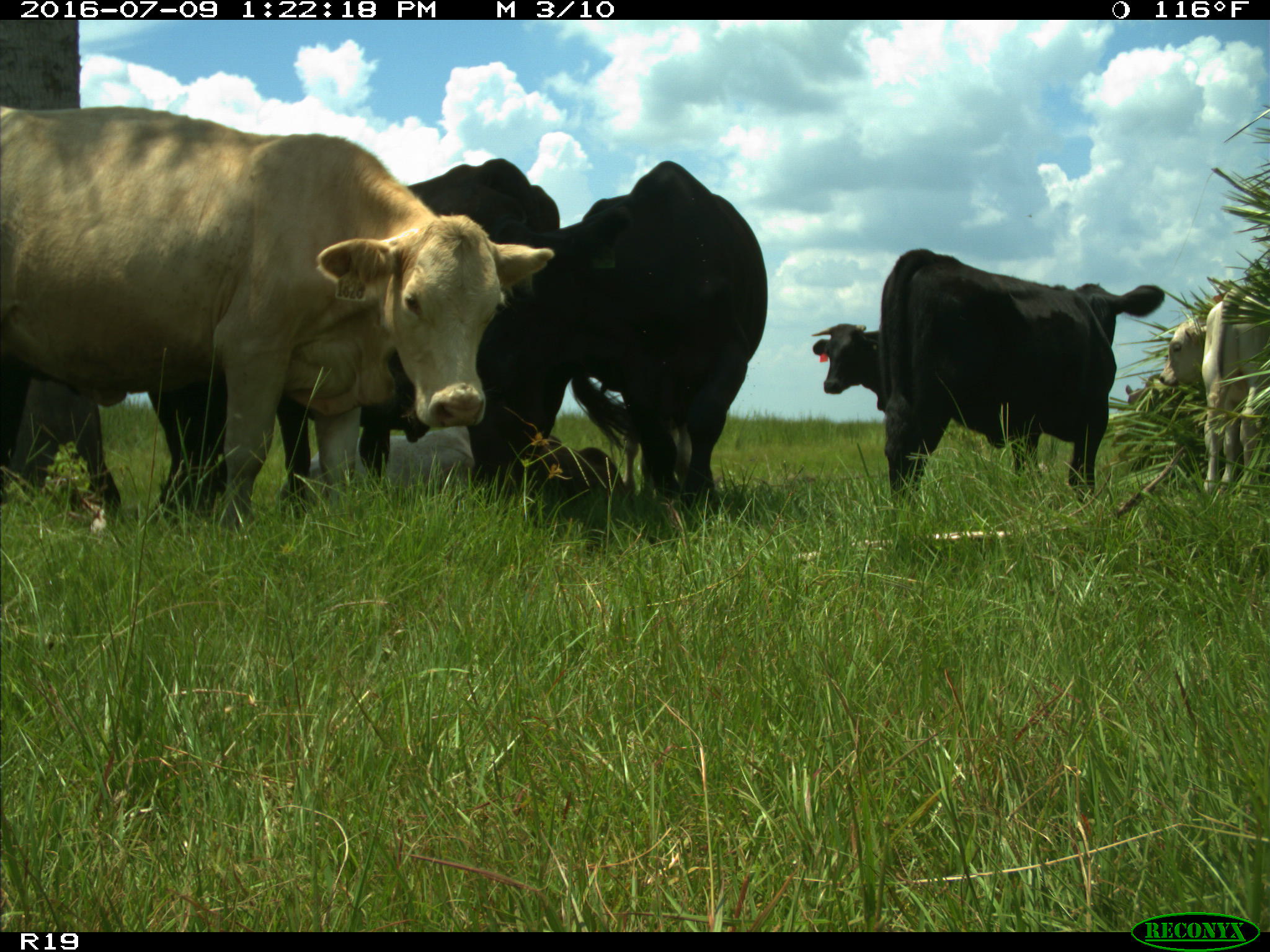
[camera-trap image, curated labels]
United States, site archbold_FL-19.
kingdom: Animalia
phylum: Chordata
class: Mammalia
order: Artiodactyla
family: Bovidae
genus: Bos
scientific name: Bos taurus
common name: domestic cow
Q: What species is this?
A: Bos taurus (domestic cow).